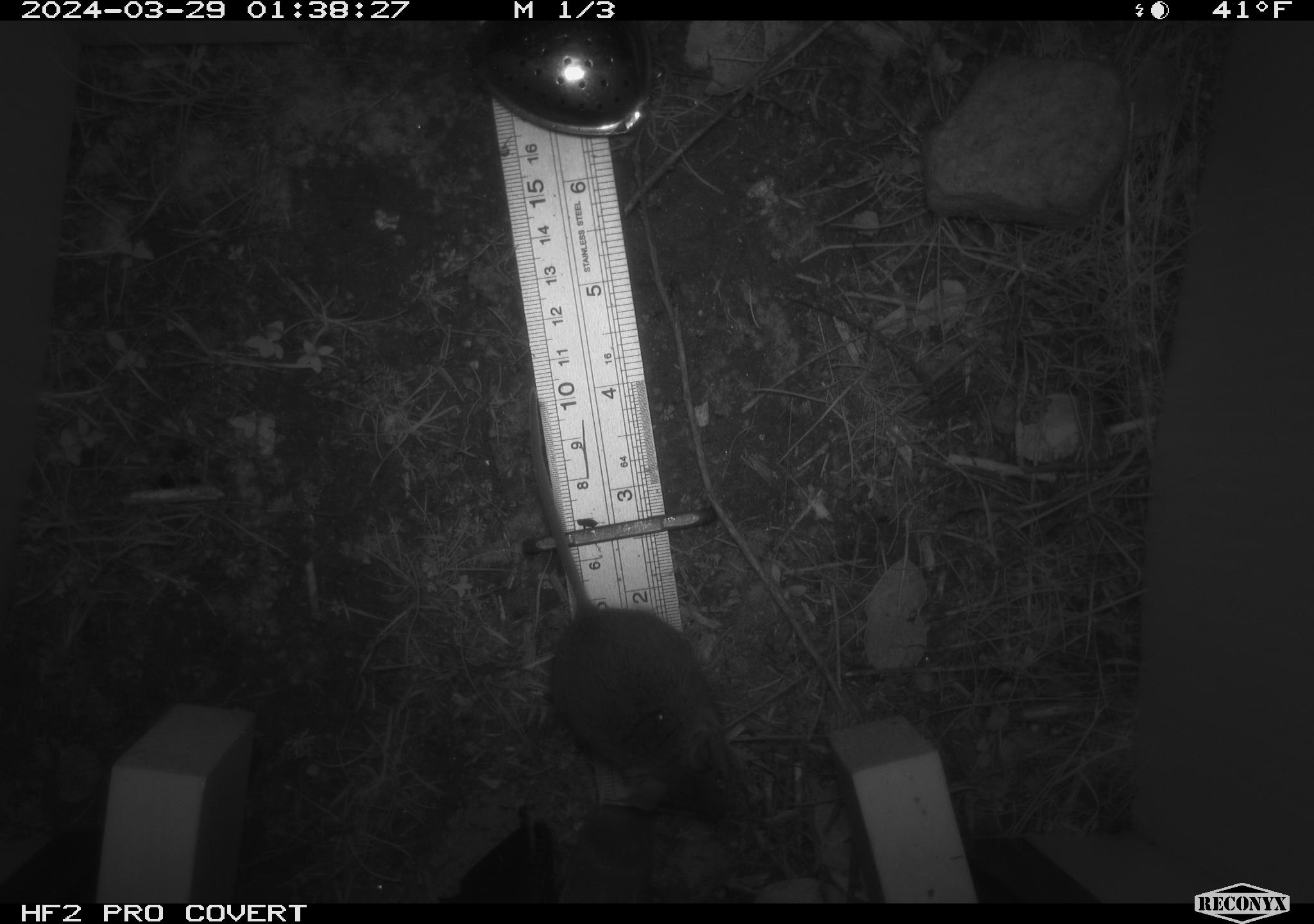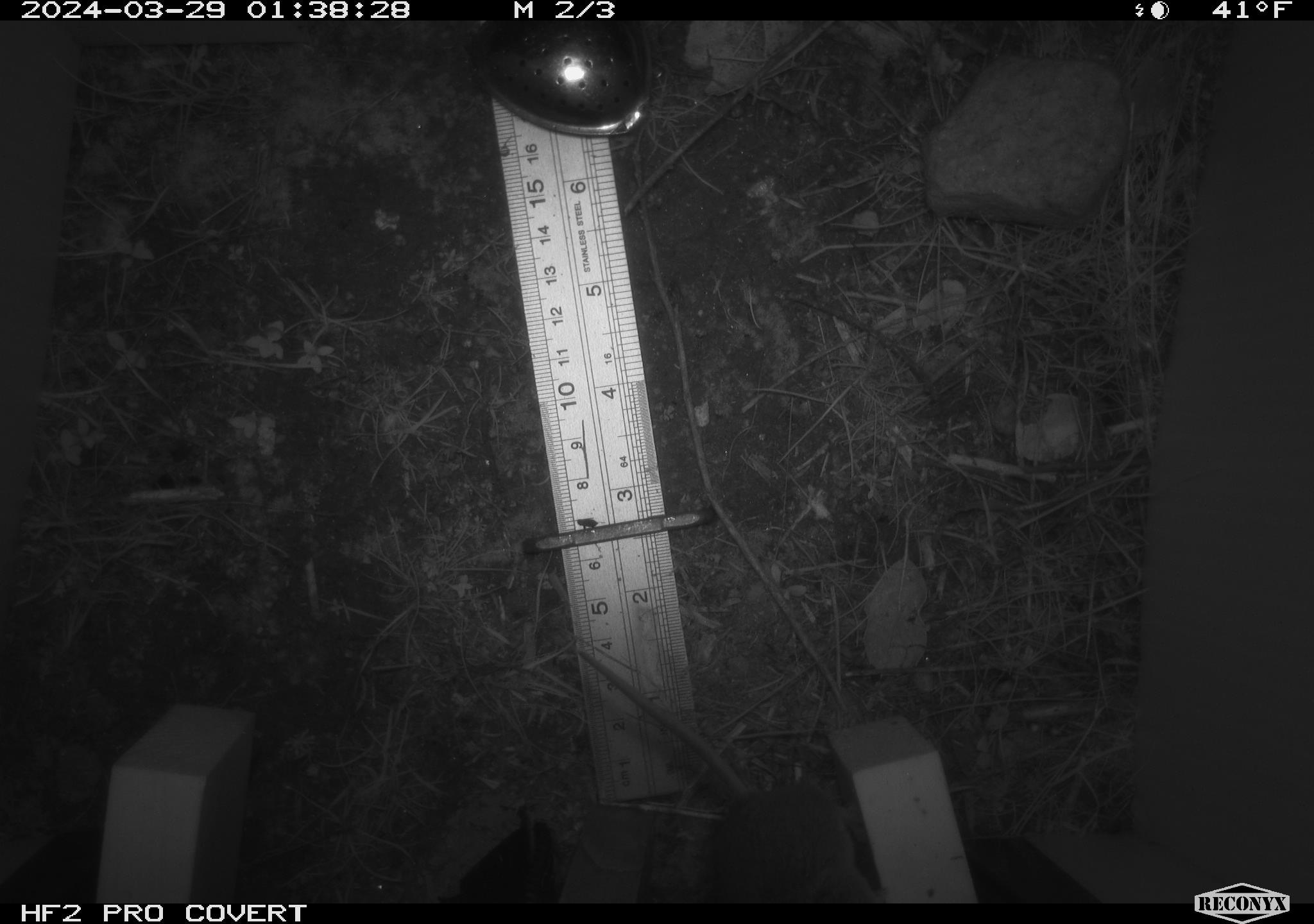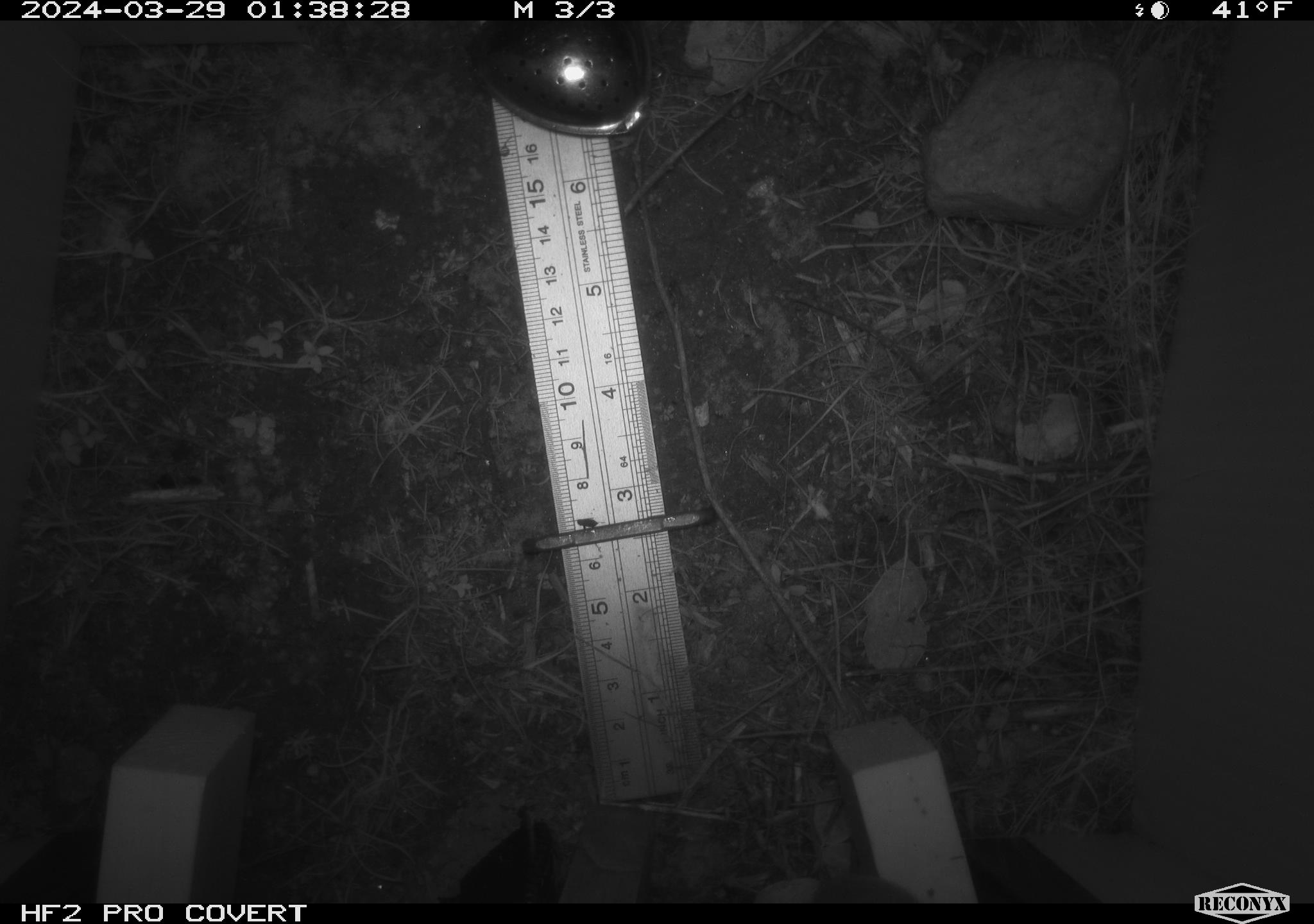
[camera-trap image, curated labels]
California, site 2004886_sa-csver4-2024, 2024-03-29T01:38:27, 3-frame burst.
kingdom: Animalia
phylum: Chordata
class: Mammalia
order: Rodentia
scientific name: Rodentia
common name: mouse species